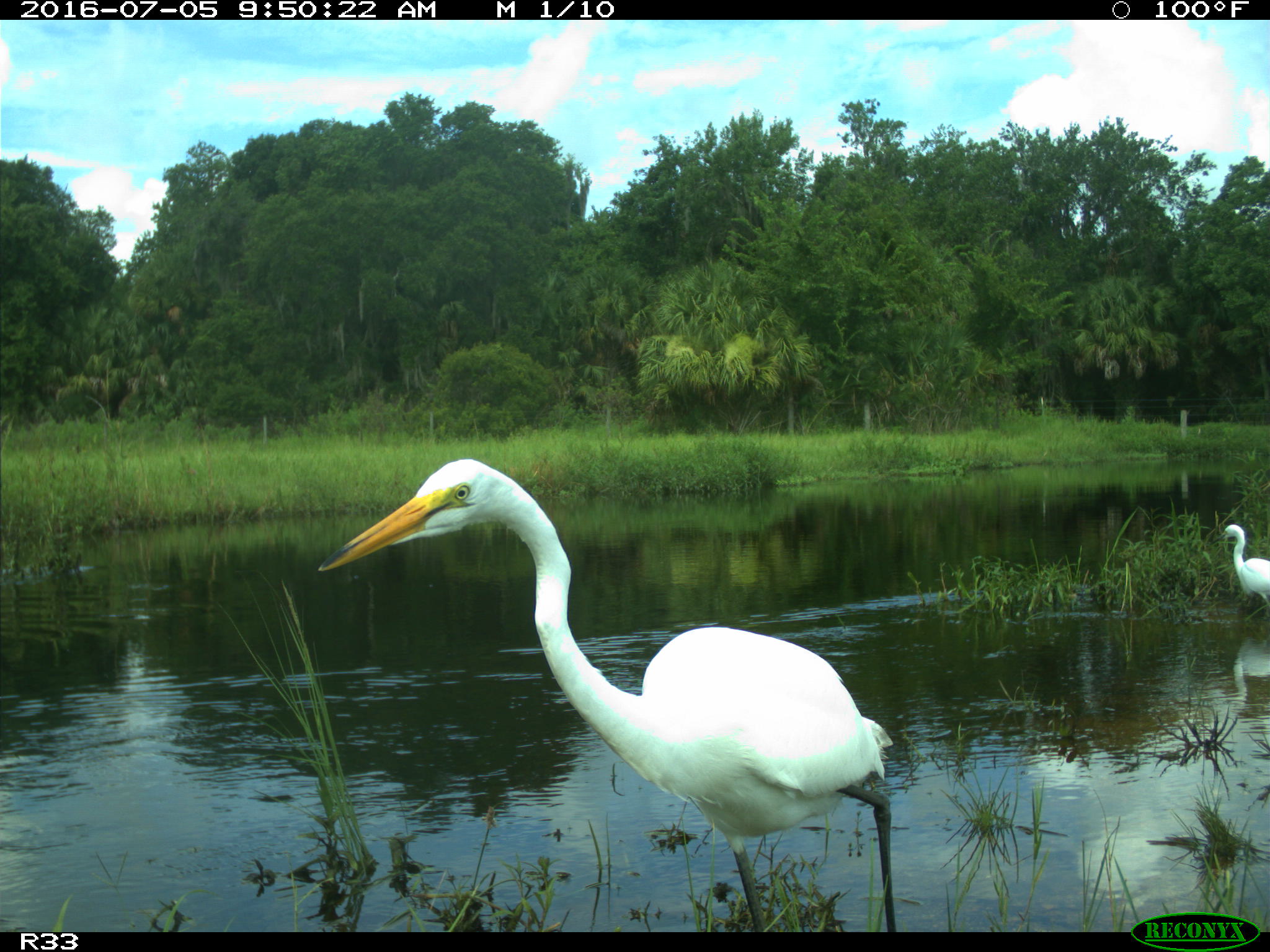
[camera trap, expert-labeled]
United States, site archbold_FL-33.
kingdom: Animalia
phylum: Chordata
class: Aves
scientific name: Aves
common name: birds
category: unidentified bird